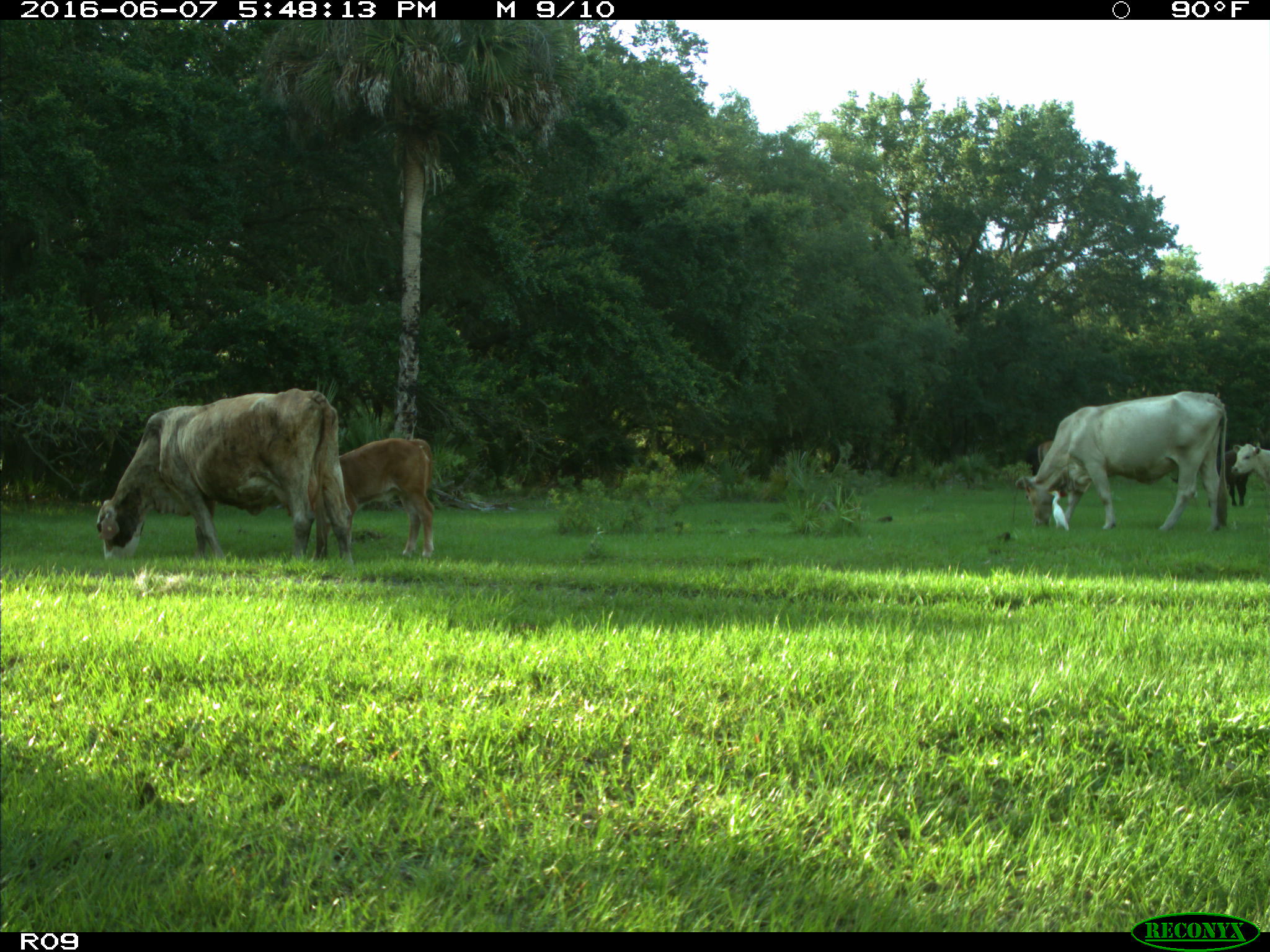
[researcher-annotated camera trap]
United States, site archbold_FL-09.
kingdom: Animalia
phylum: Chordata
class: Mammalia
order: Artiodactyla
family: Bovidae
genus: Bos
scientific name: Bos taurus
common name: domestic cow